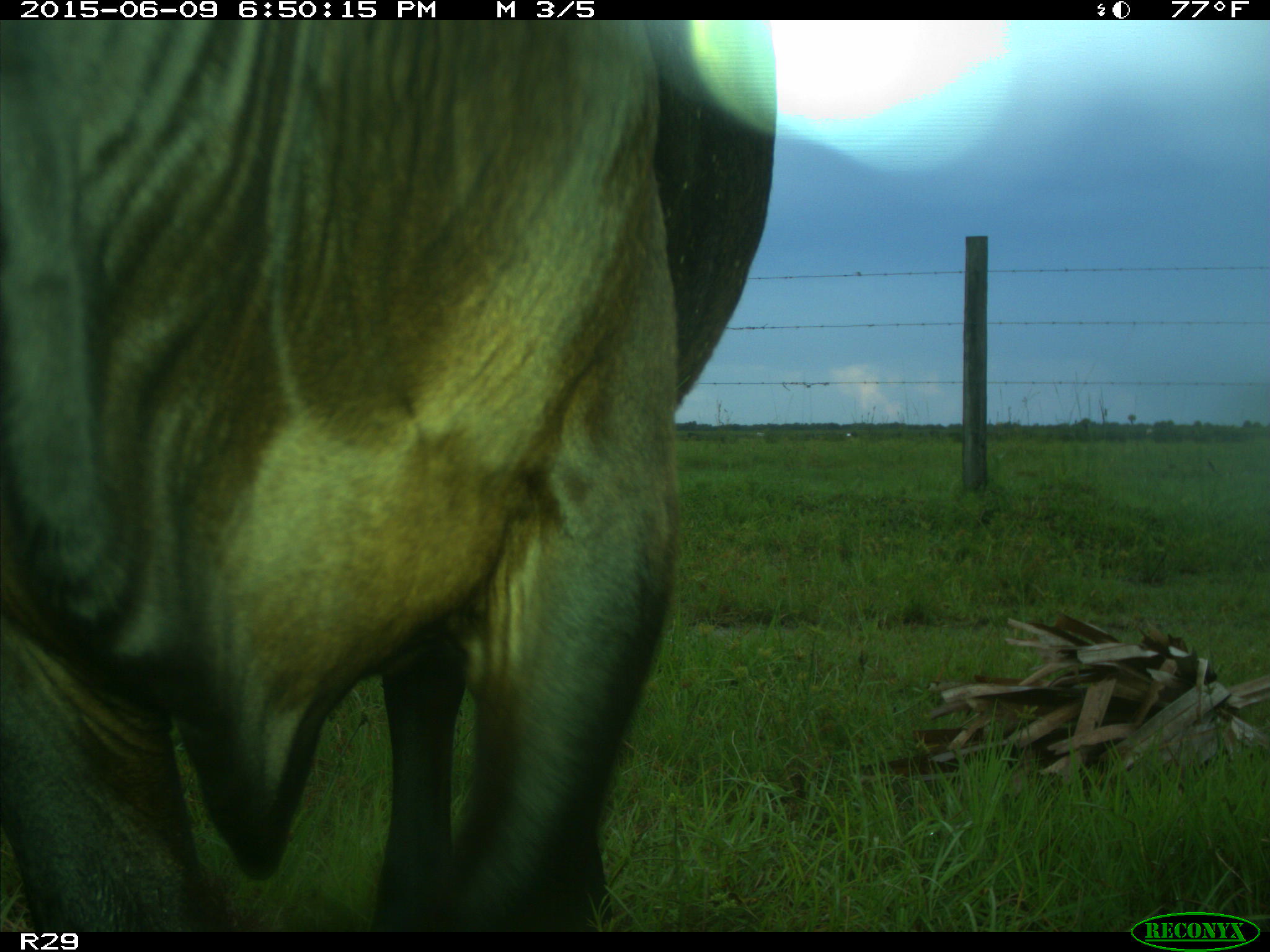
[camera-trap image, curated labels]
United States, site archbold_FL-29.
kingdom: Animalia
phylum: Chordata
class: Mammalia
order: Artiodactyla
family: Bovidae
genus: Bos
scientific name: Bos taurus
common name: domestic cow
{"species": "Bos taurus (domestic cow)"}